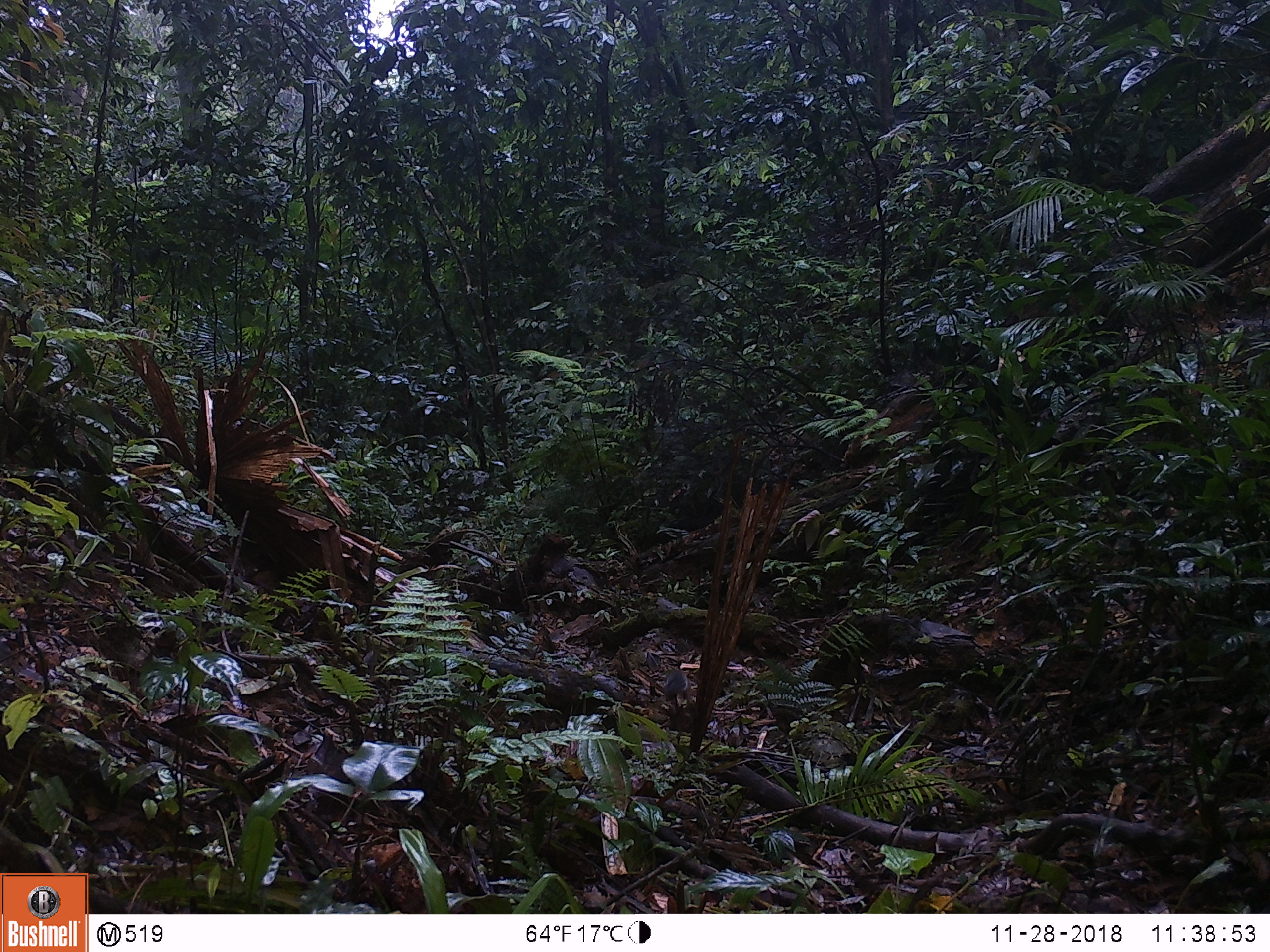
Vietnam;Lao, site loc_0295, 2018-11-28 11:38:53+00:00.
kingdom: Animalia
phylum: Chordata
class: Mammalia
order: Rodentia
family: Sciuridae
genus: Dremomys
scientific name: Dremomys rufigenis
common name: red-cheeked squirrel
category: red cheeked squirrel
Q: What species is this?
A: Red cheeked squirrel (red-cheeked squirrel) (Dremomys rufigenis).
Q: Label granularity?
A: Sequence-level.